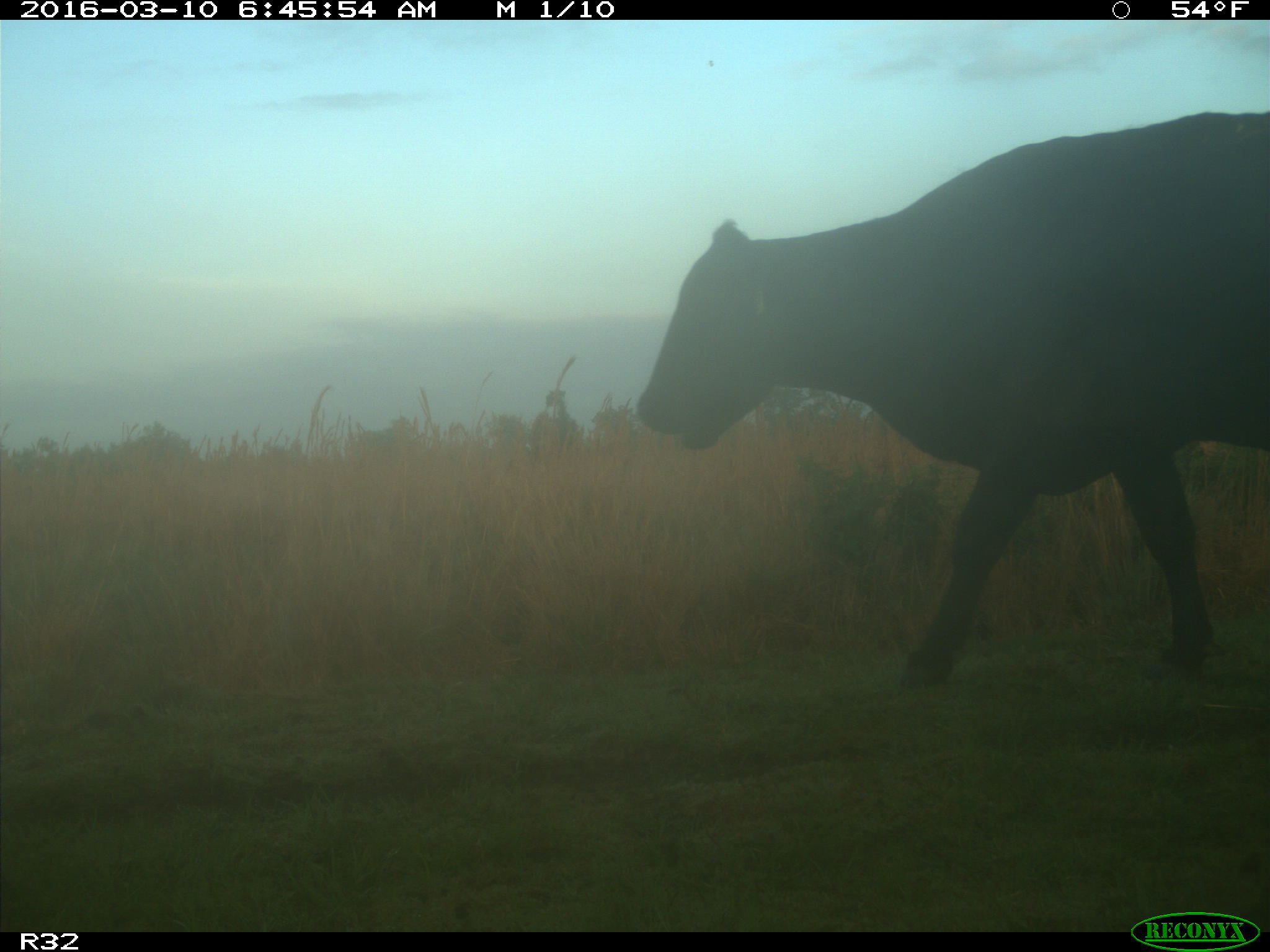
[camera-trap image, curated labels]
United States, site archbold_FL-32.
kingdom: Animalia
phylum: Chordata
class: Mammalia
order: Artiodactyla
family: Bovidae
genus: Bos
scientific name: Bos taurus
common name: domestic cow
Bos taurus (domestic cow).